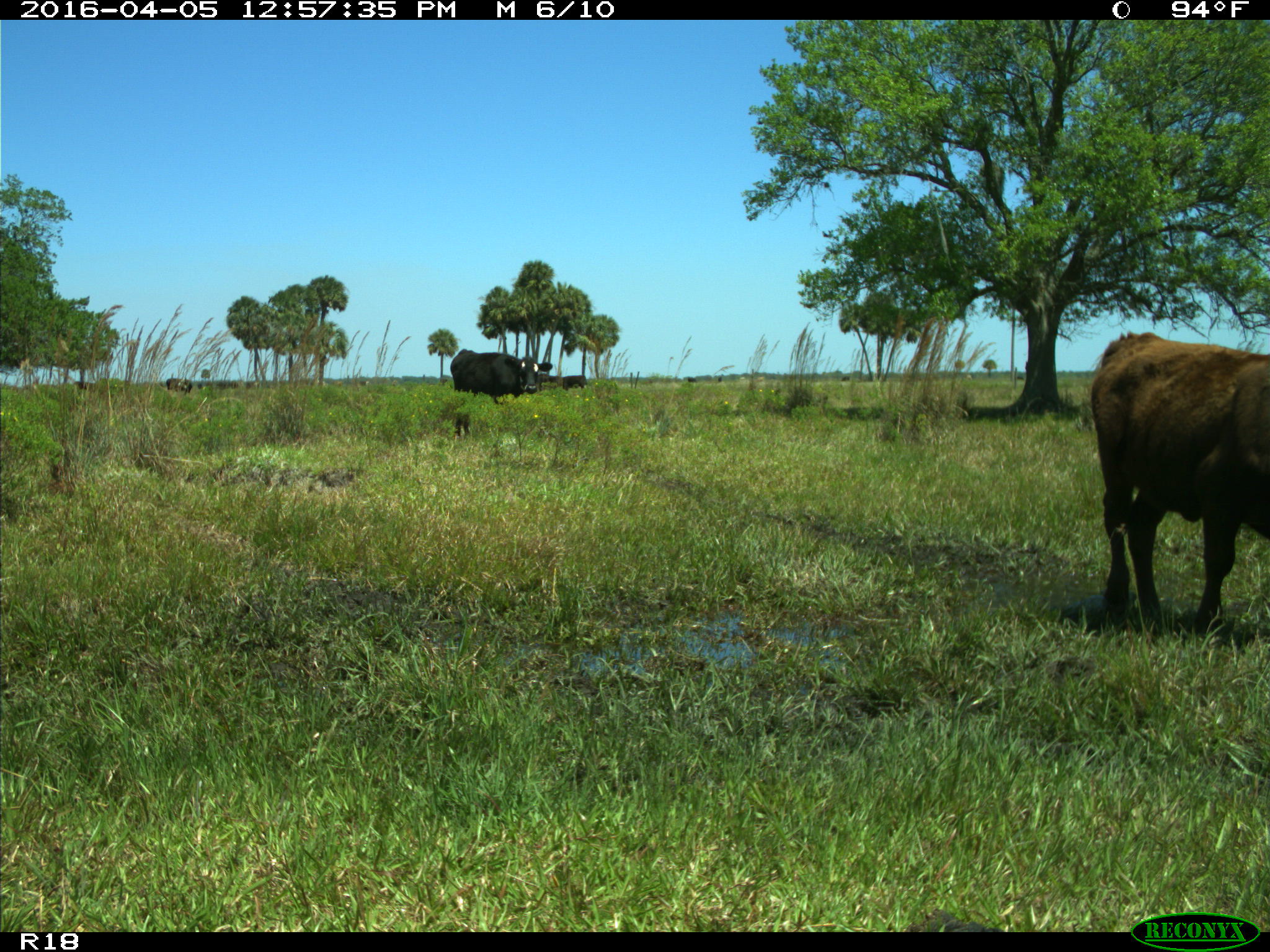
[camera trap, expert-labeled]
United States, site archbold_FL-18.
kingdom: Animalia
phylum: Chordata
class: Mammalia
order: Artiodactyla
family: Bovidae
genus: Bos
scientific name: Bos taurus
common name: domestic cow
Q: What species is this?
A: Bos taurus (domestic cow).